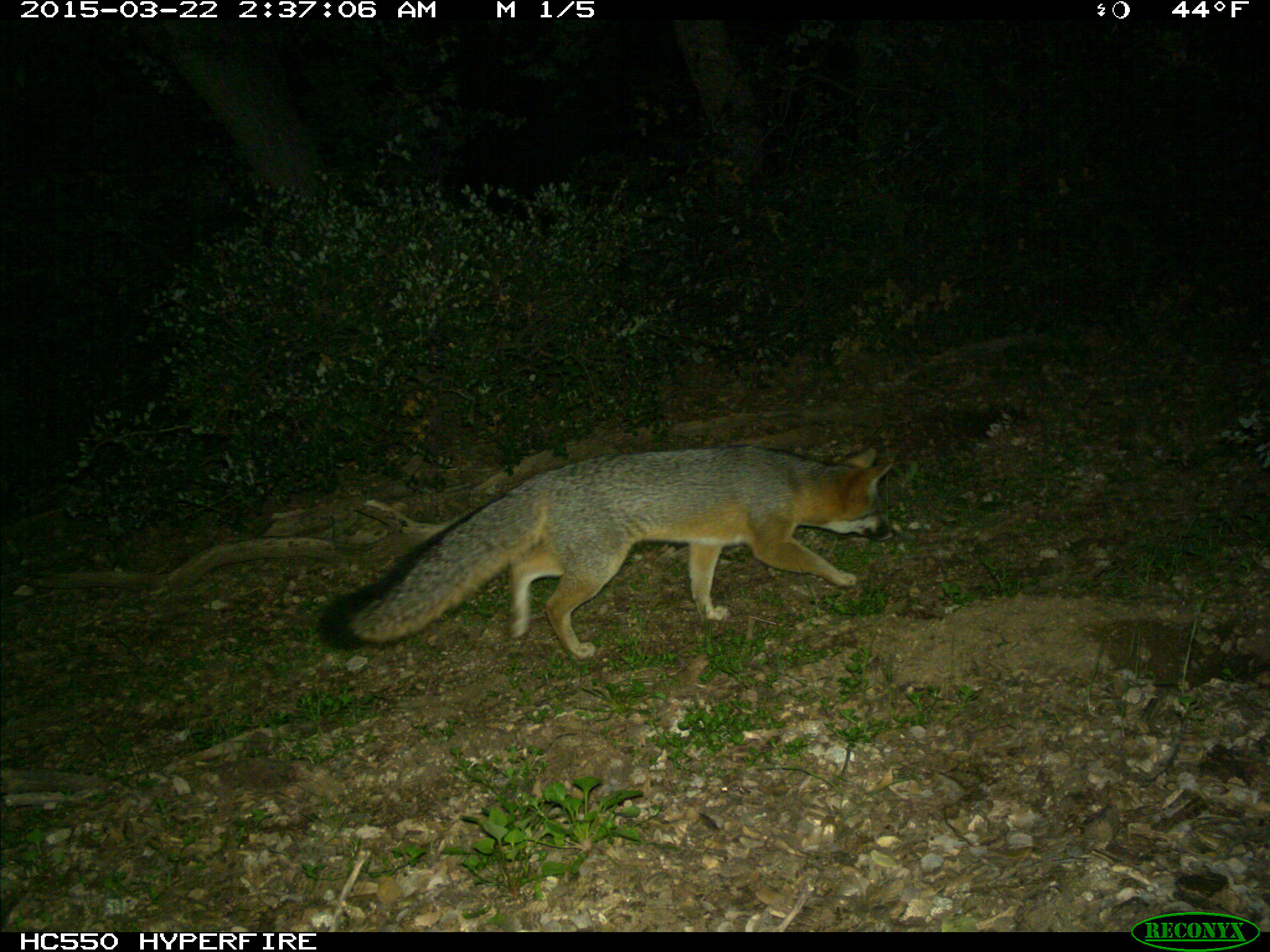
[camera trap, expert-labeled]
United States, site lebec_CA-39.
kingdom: Animalia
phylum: Chordata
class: Mammalia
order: Carnivora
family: Canidae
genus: Urocyon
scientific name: Urocyon cinereoargenteus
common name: gray fox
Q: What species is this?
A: Urocyon cinereoargenteus (gray fox).